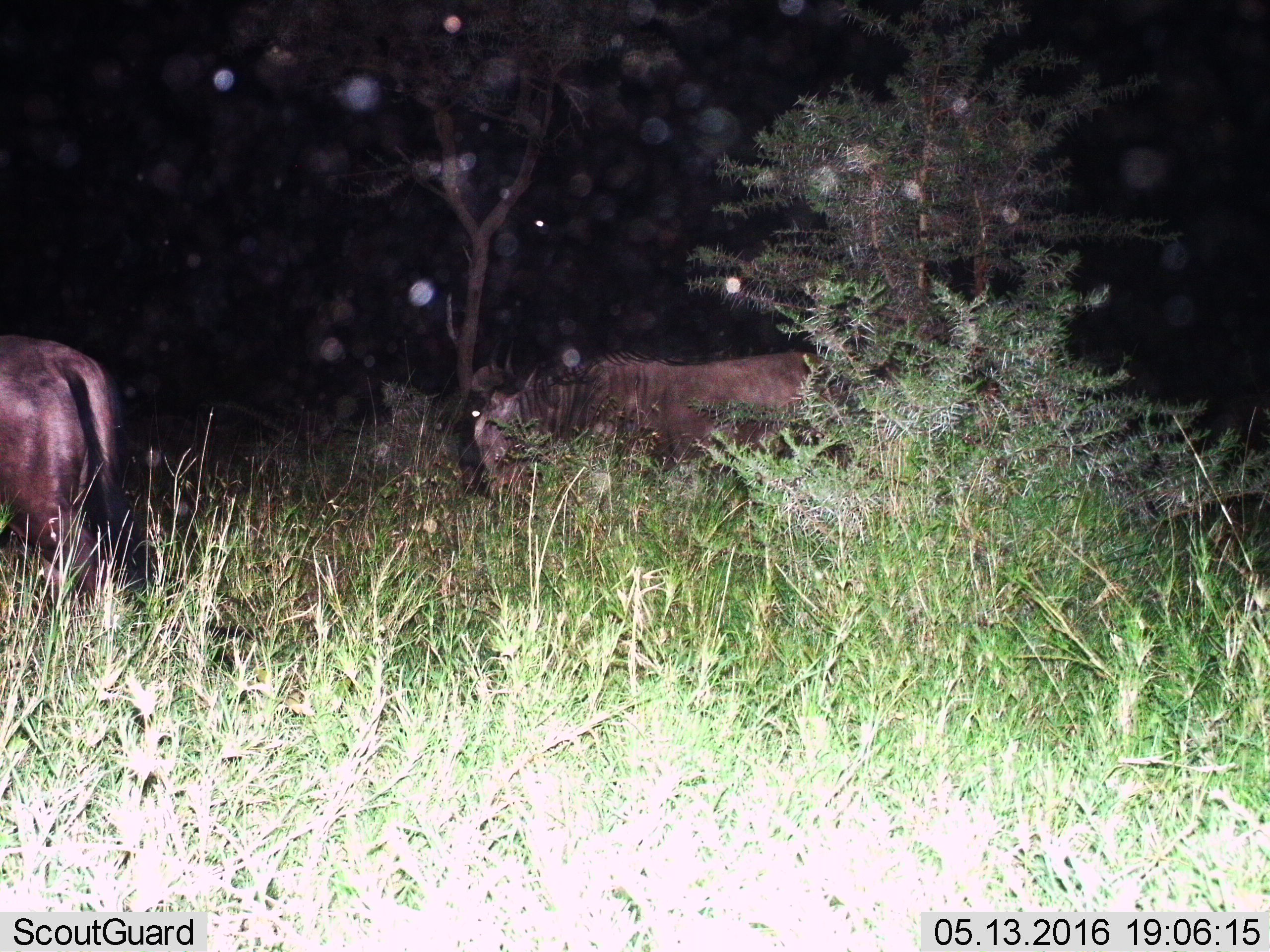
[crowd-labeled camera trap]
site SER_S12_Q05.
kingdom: Animalia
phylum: Chordata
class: Mammalia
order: Artiodactyla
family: Bovidae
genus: Connochaetes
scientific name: Connochaetes taurinus taurinus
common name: blue wildebeest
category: wildebeestblue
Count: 2.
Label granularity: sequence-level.